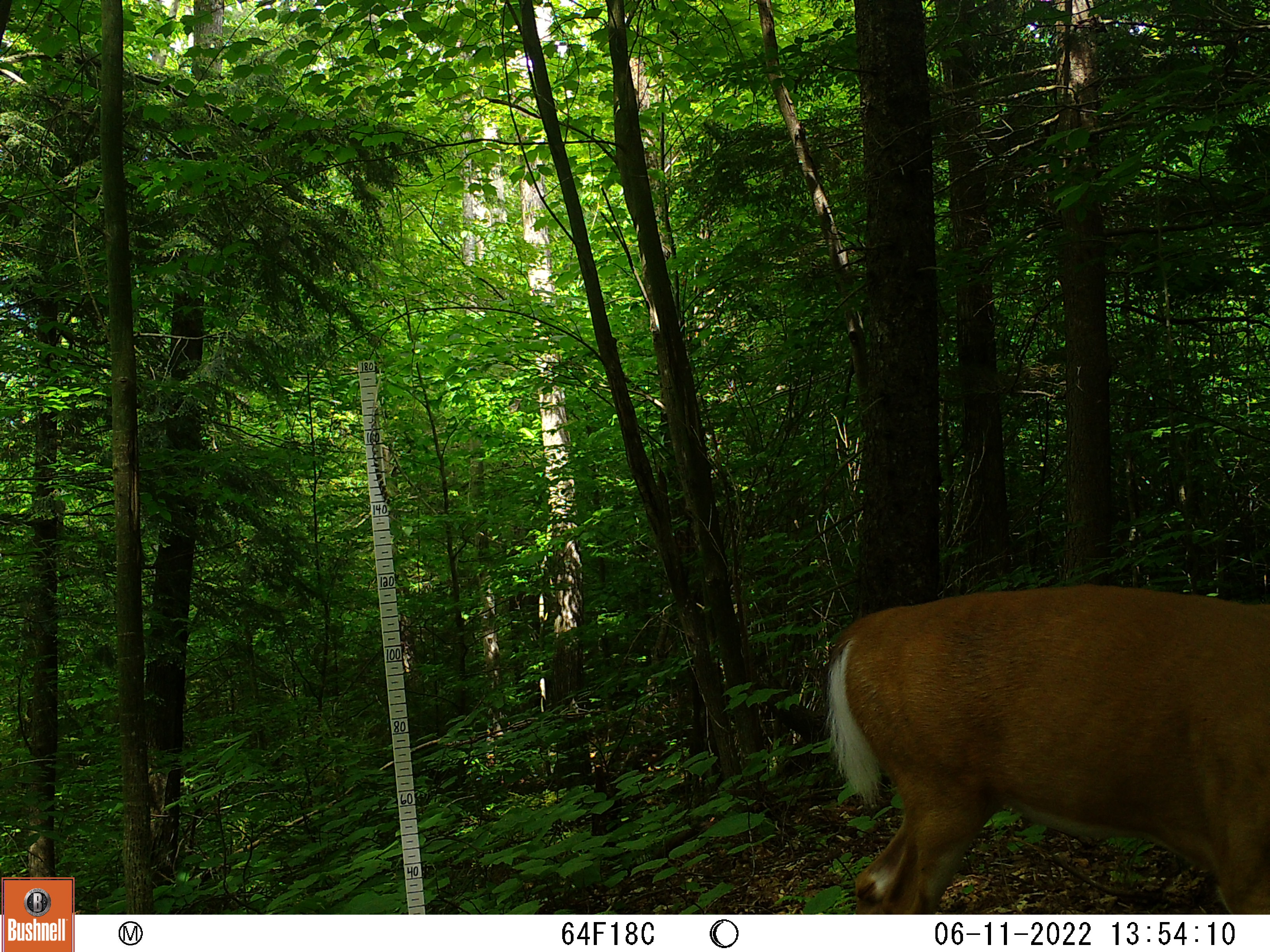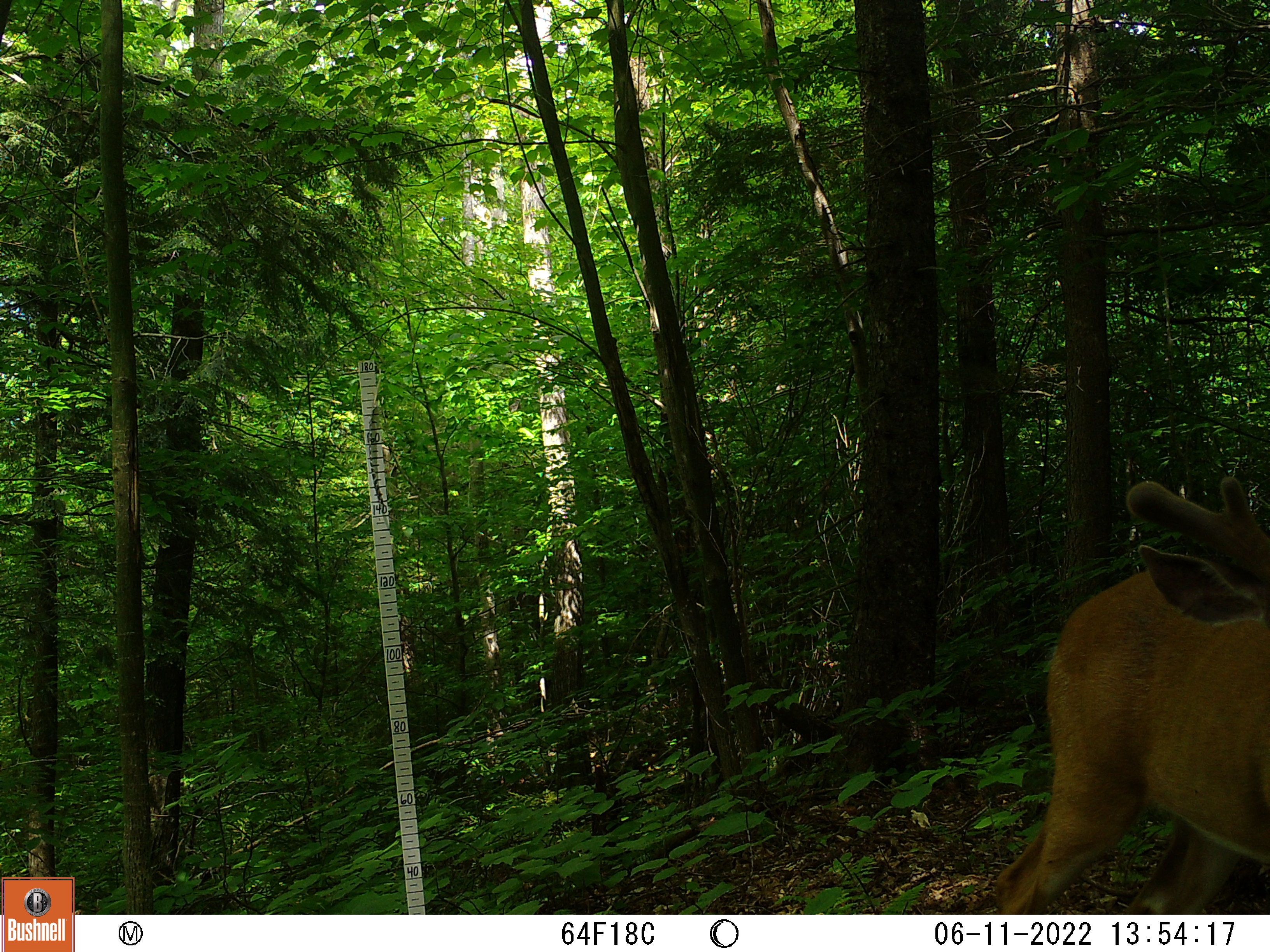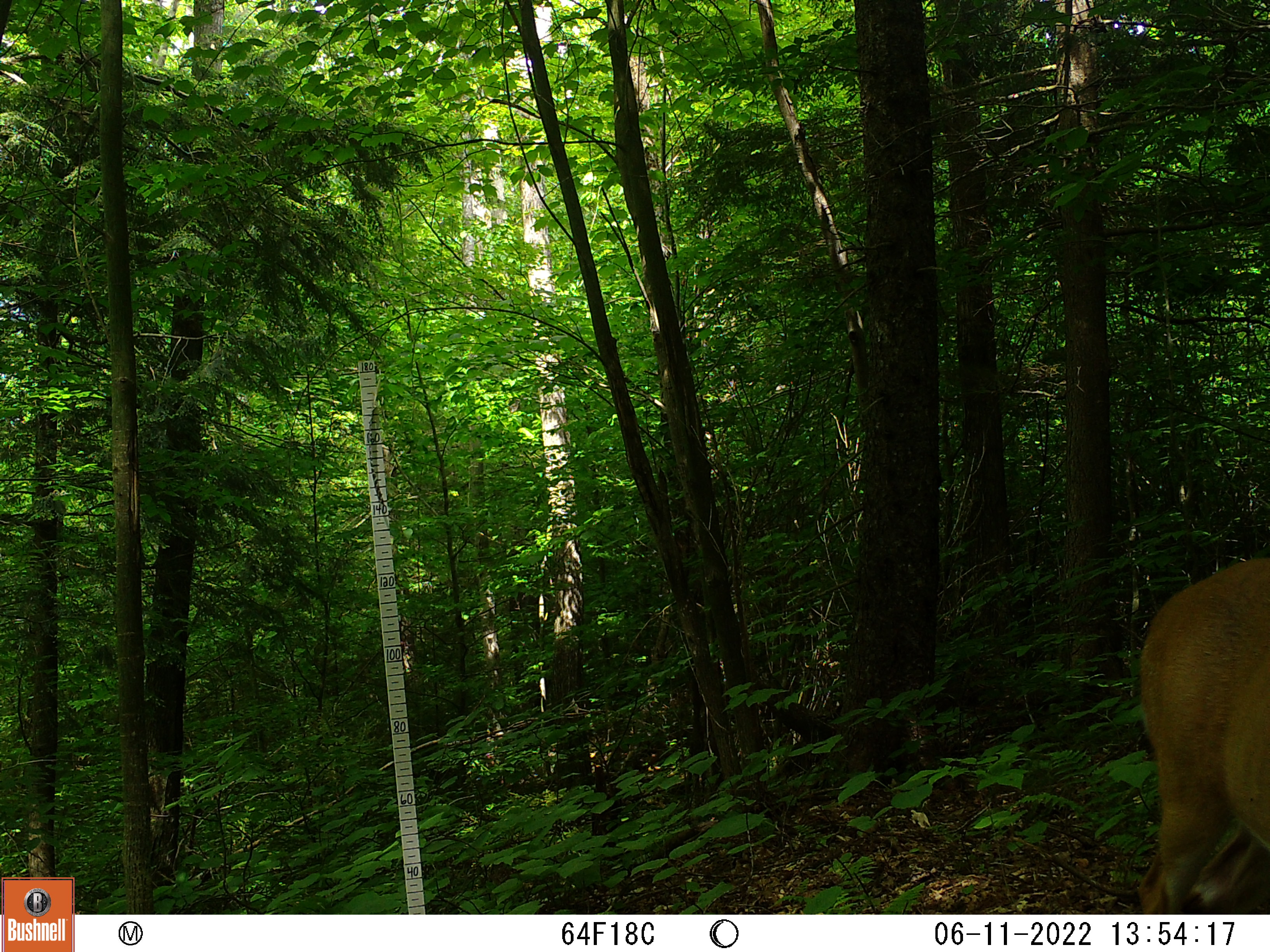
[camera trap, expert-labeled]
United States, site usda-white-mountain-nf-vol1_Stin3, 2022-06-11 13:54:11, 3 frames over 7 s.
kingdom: Animalia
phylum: Chordata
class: Mammalia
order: Artiodactyla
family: Cervidae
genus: Odocoileus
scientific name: Odocoileus virginianus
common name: white-tailed deer